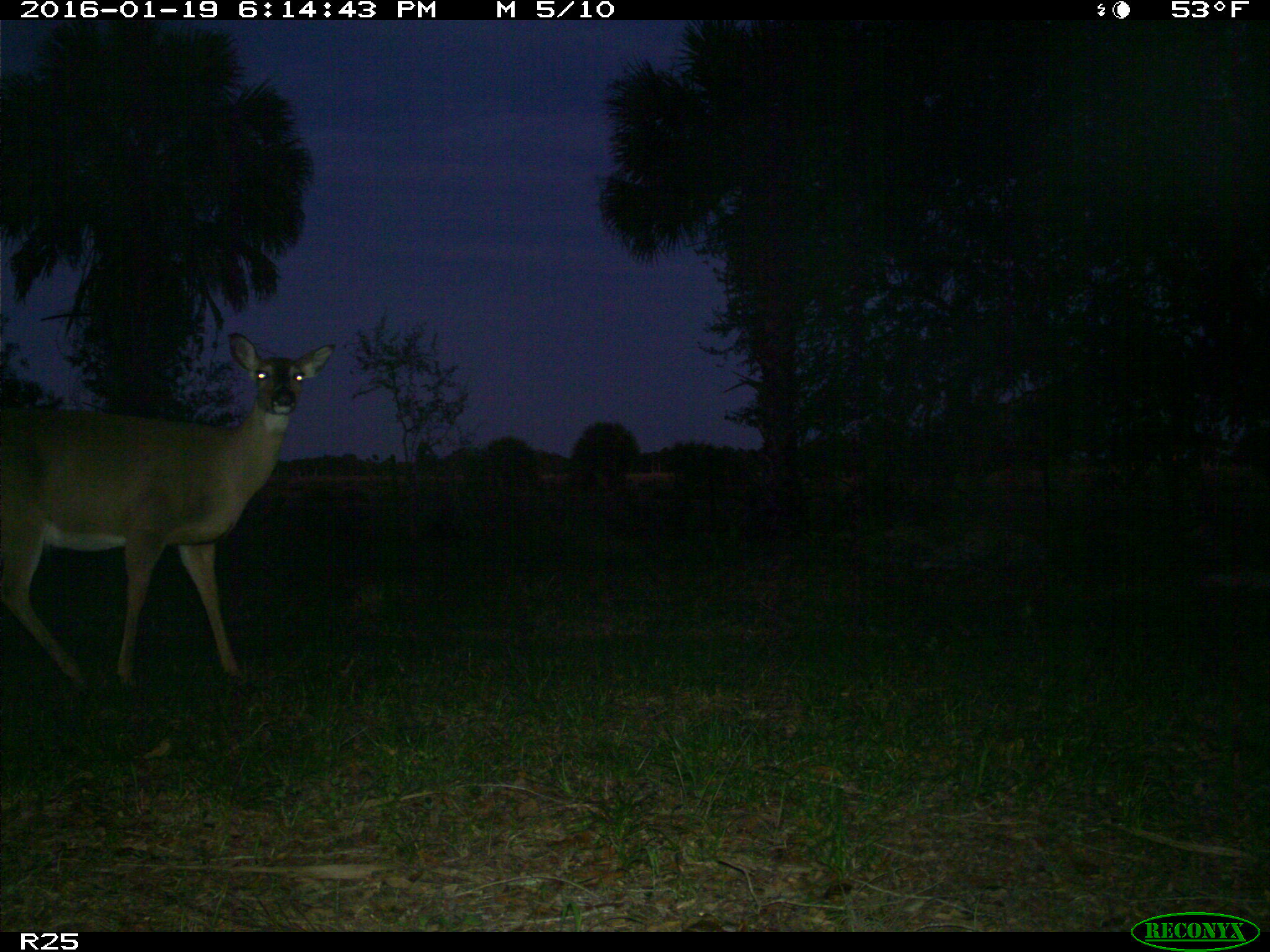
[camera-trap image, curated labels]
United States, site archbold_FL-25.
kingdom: Animalia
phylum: Chordata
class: Mammalia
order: Artiodactyla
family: Cervidae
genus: Odocoileus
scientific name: Odocoileus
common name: deer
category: unidentified deer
Unidentified deer (deer) (Odocoileus).